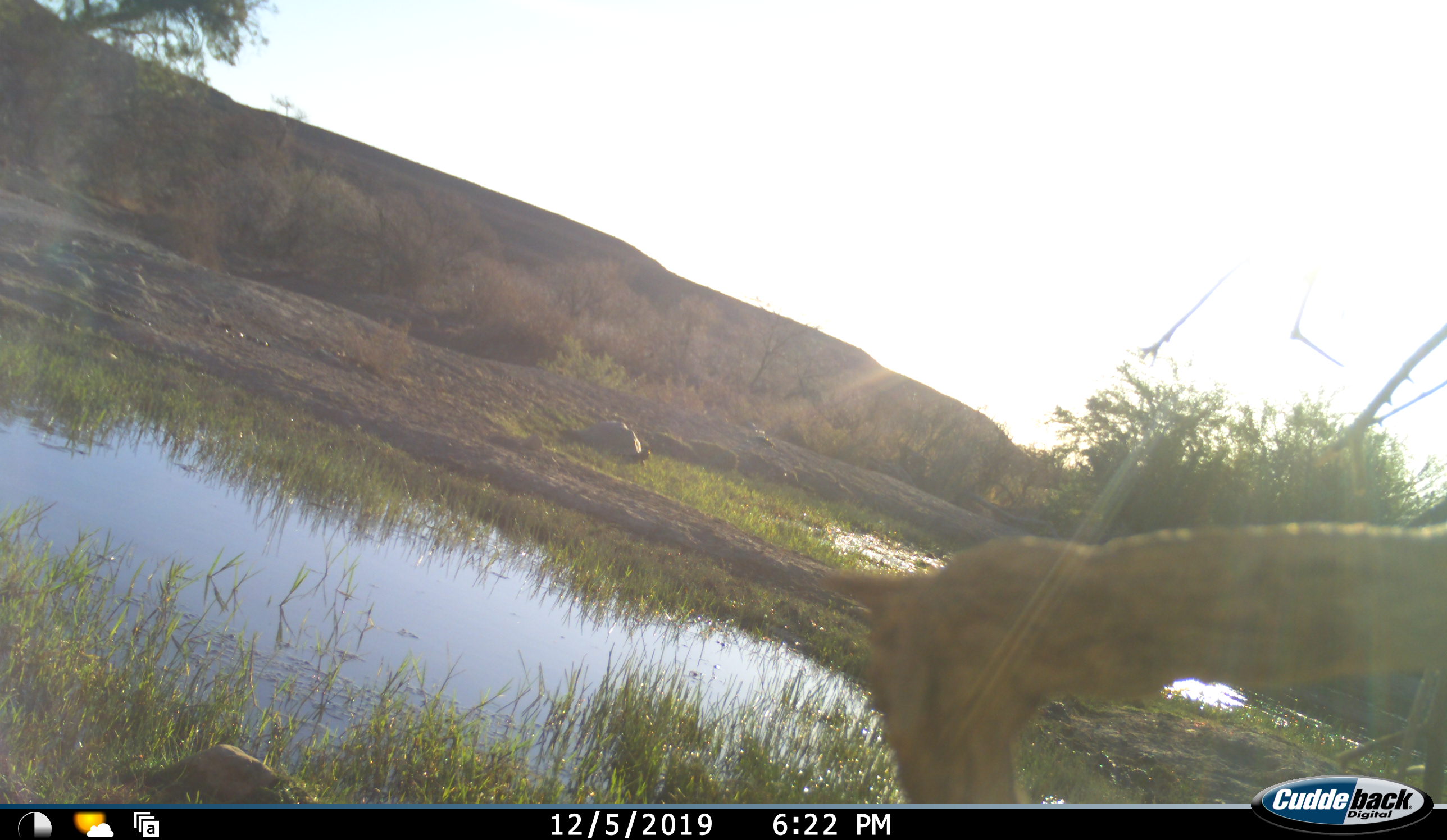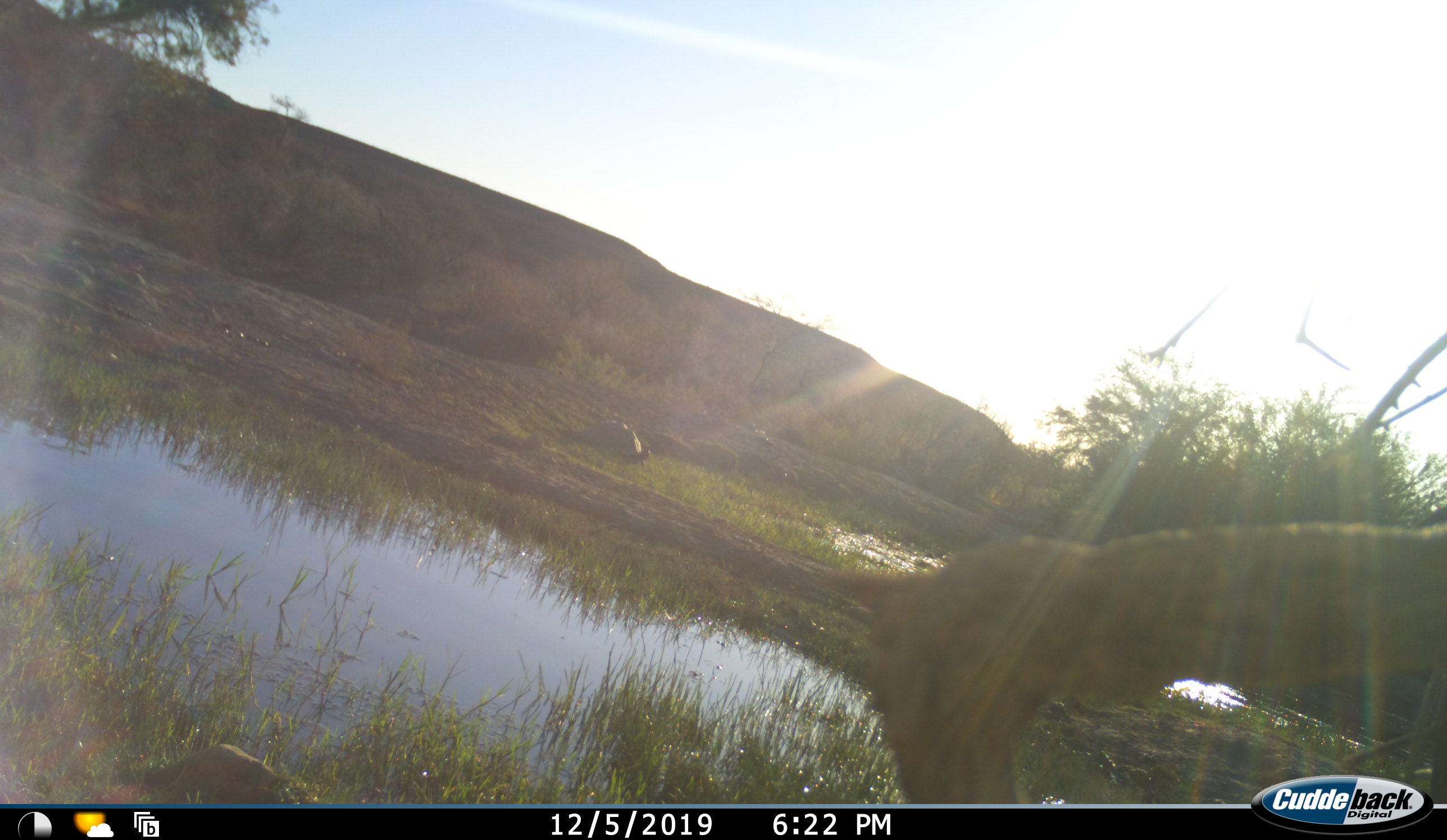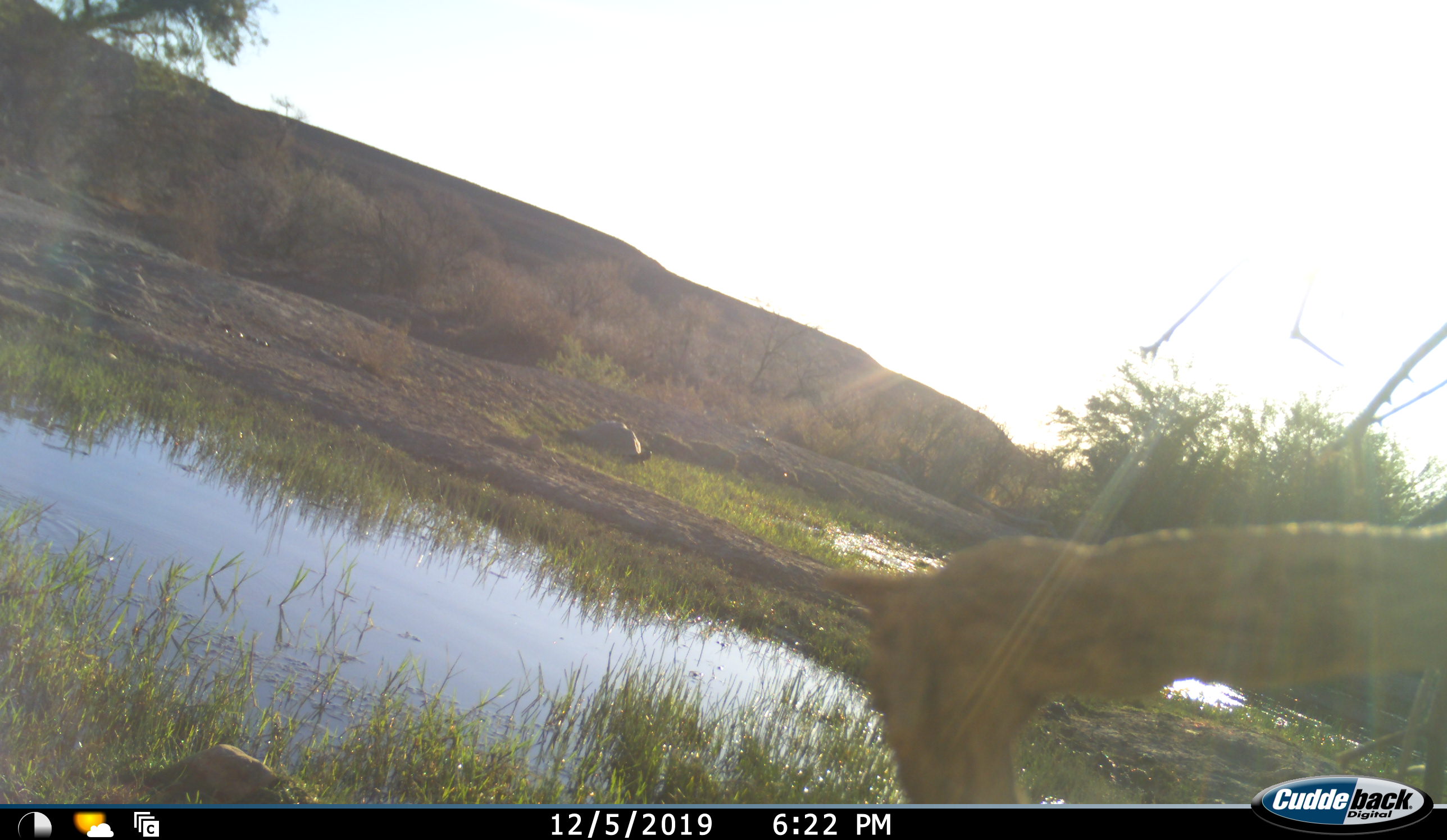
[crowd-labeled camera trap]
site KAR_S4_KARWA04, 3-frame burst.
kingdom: Animalia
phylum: Chordata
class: Reptilia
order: Testudines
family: Testudinidae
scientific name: Testudinidae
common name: tortoise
Tortoise (Testudinidae), count 1. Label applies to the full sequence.